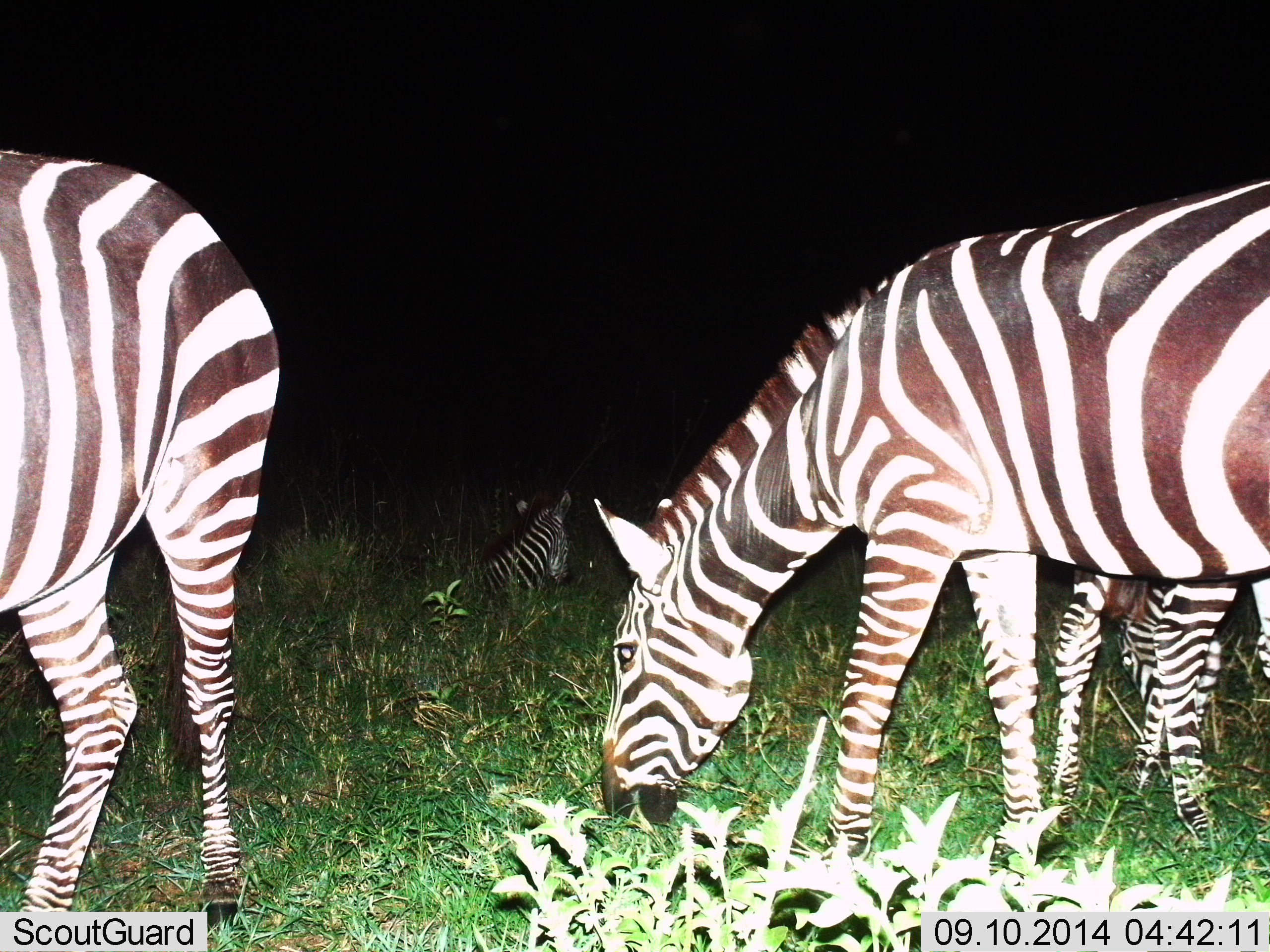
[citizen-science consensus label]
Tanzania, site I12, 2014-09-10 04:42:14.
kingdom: Animalia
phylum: Chordata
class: Mammalia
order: Perissodactyla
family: Equidae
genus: Equus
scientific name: Equus quagga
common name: plains zebra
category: zebra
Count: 4.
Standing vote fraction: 40%.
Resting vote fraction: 70%.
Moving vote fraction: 0%.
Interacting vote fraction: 0%.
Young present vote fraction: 30%.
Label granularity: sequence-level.